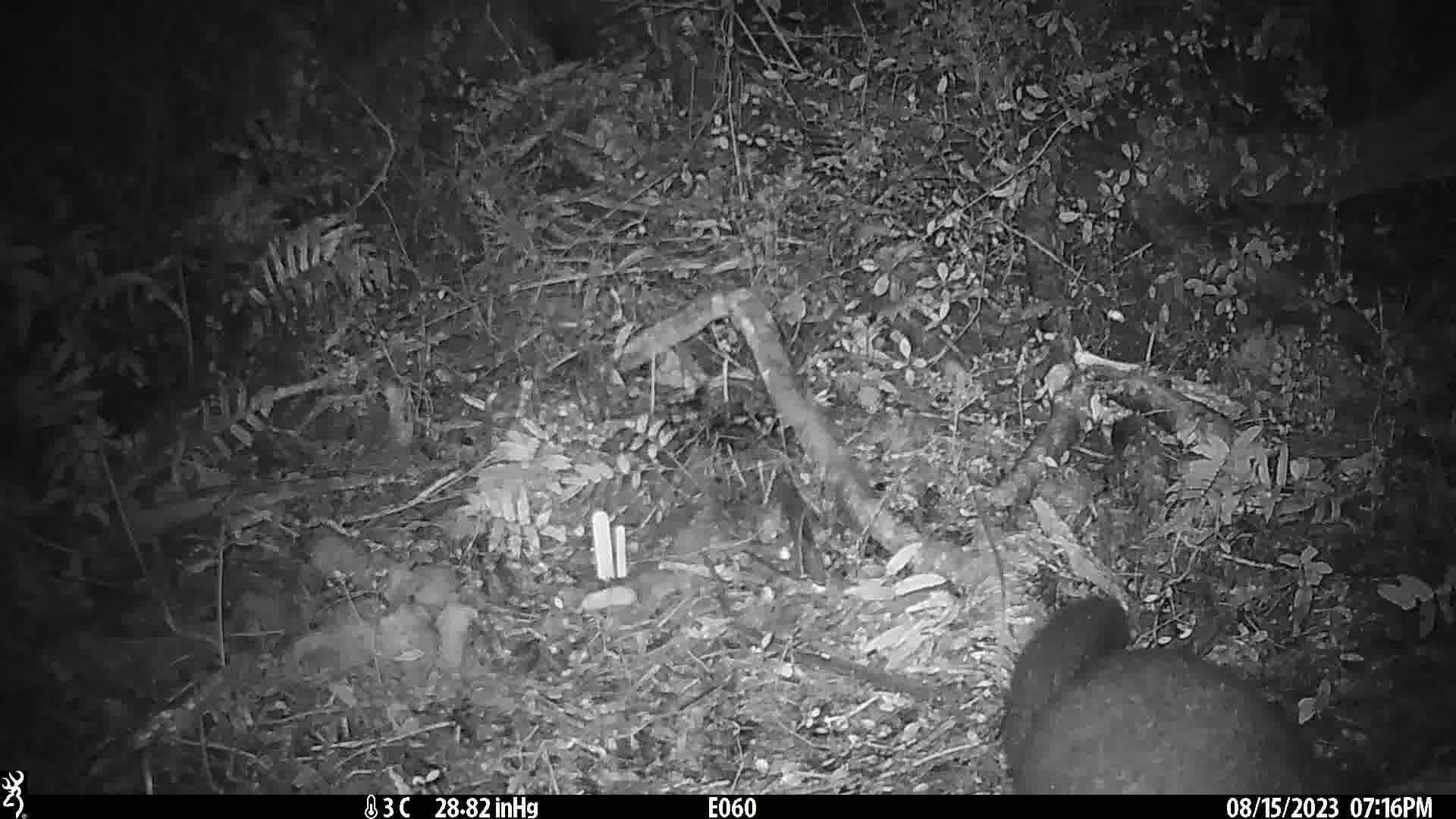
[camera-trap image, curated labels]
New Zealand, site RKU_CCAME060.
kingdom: Animalia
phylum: Chordata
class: Mammalia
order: Diprotodontia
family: Phalangeridae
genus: Trichosurus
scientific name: Trichosurus vulpecula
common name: common brushtail possum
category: possum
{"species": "possum (common brushtail possum) (Trichosurus vulpecula)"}